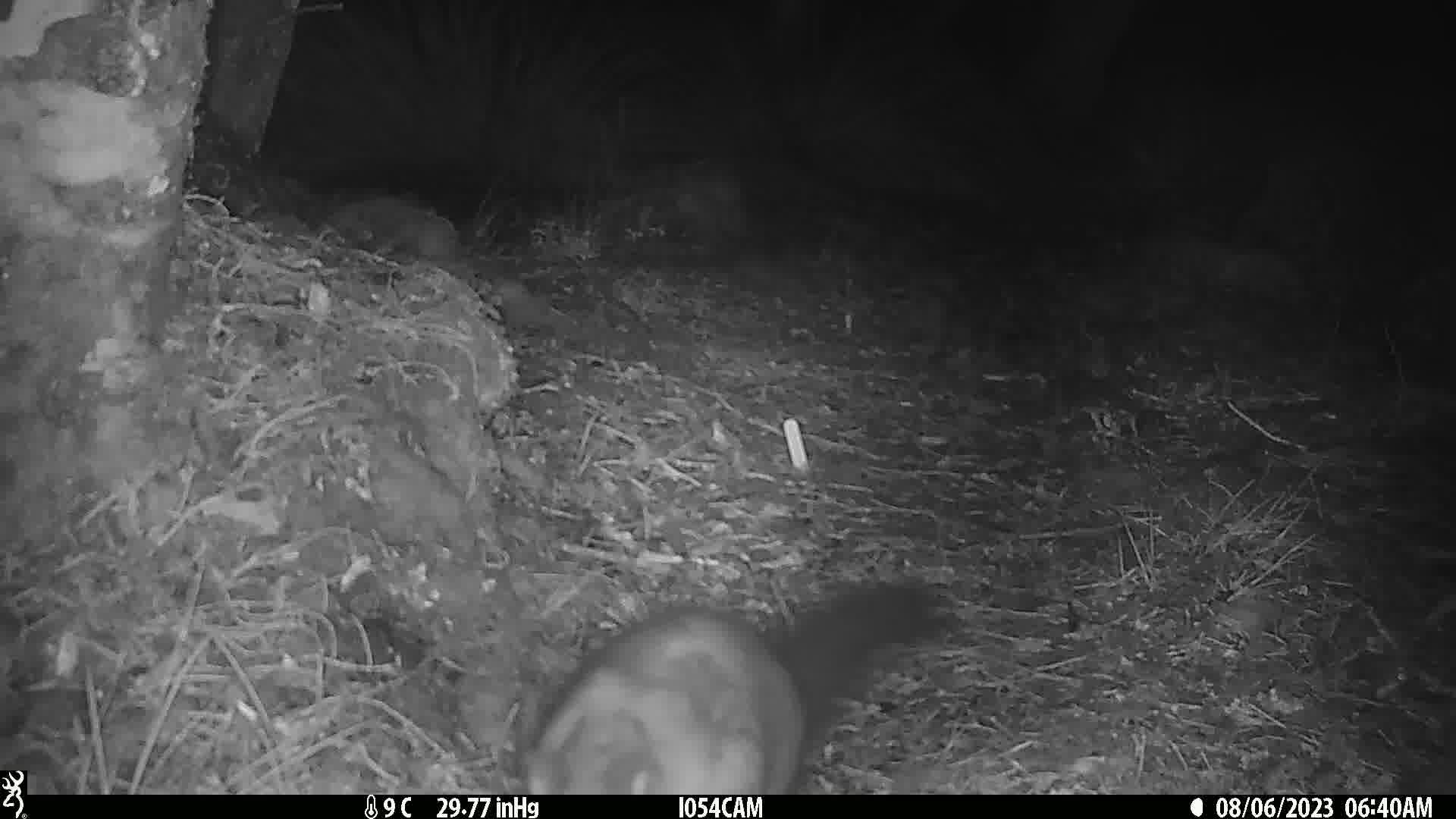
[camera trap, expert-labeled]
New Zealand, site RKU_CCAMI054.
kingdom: Animalia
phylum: Chordata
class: Mammalia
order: Diprotodontia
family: Phalangeridae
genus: Trichosurus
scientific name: Trichosurus vulpecula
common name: common brushtail possum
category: possum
Possum (common brushtail possum) (Trichosurus vulpecula).